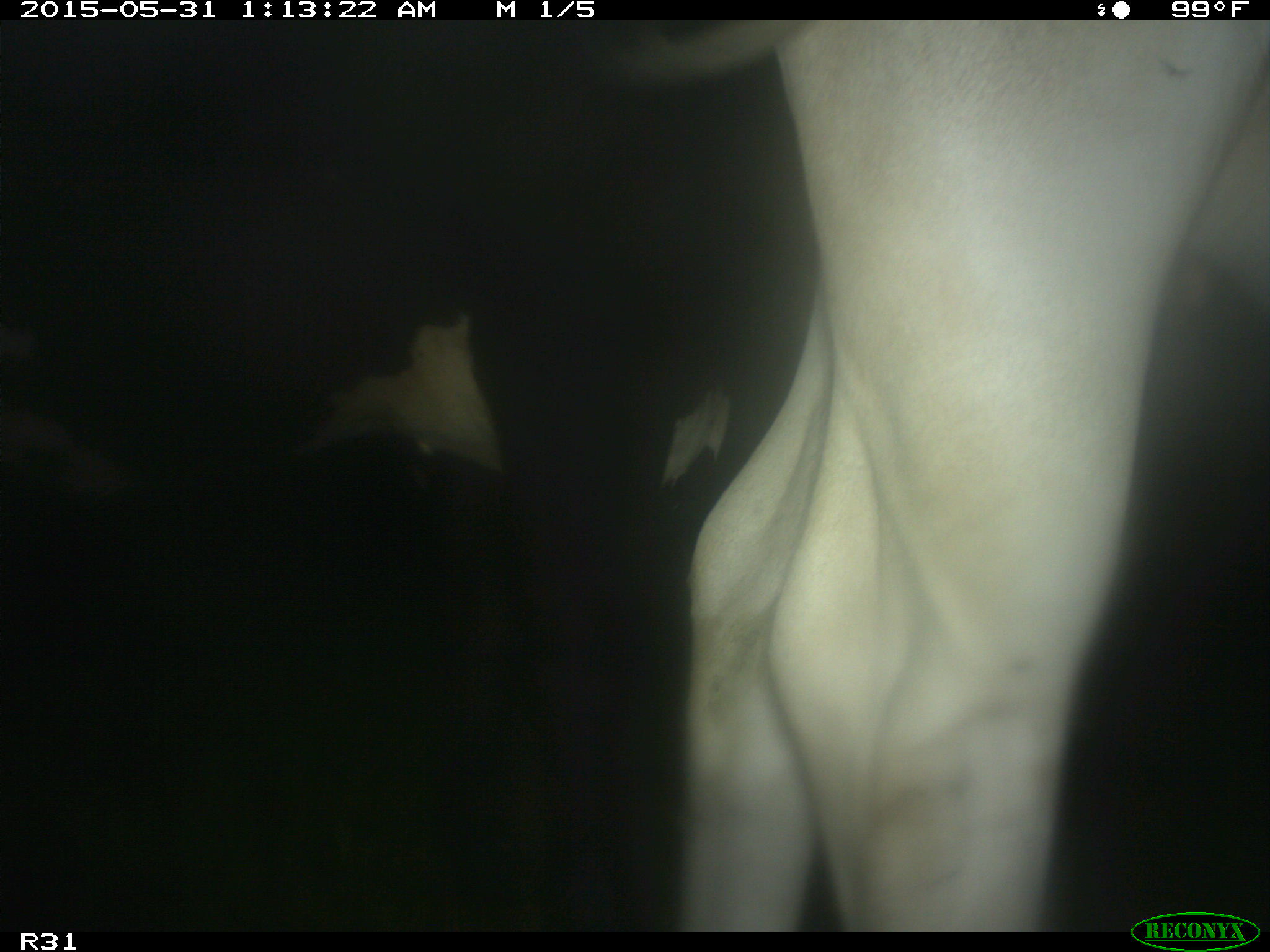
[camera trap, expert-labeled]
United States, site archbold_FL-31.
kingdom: Animalia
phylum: Chordata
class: Mammalia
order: Artiodactyla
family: Bovidae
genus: Bos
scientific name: Bos taurus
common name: domestic cow